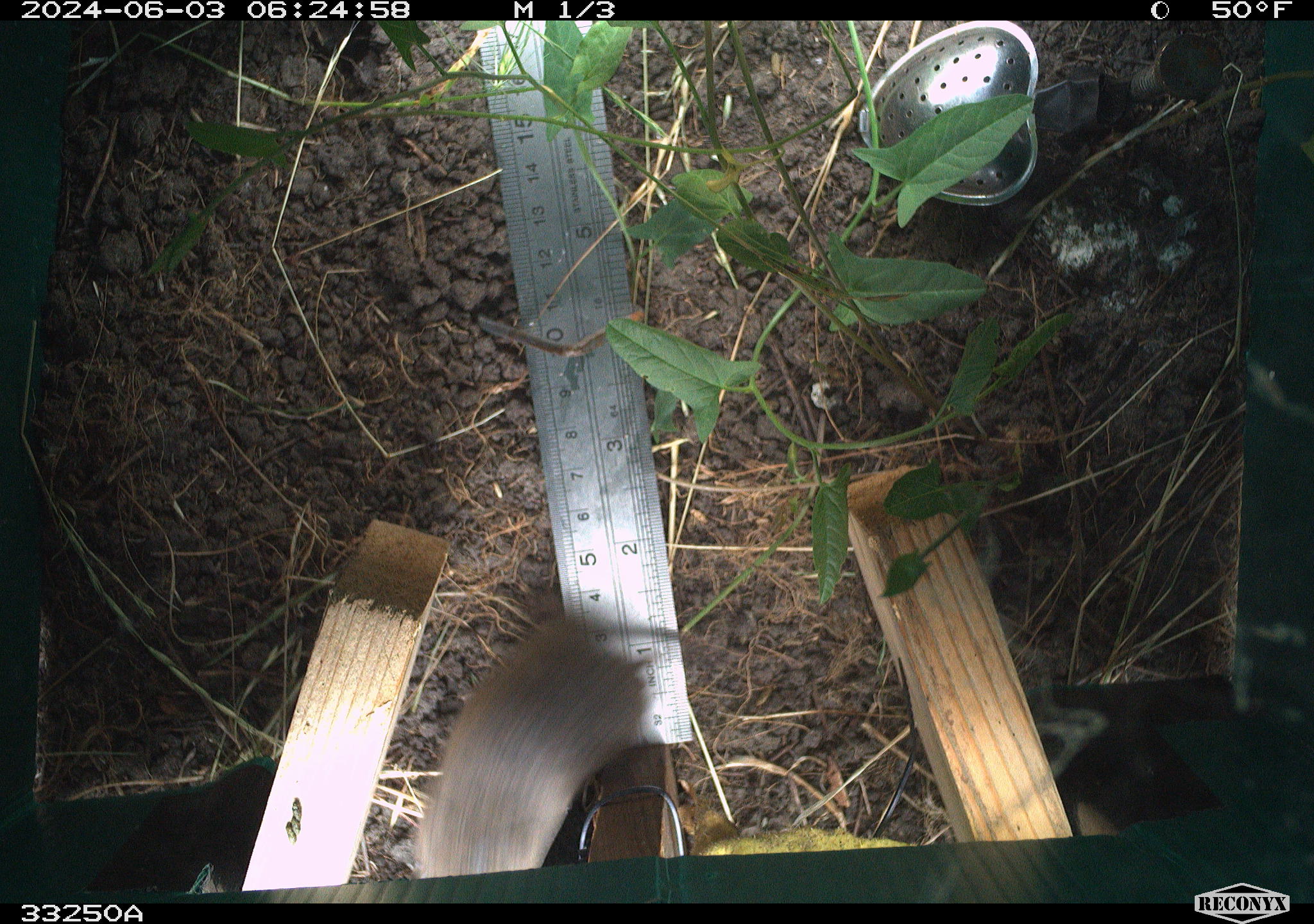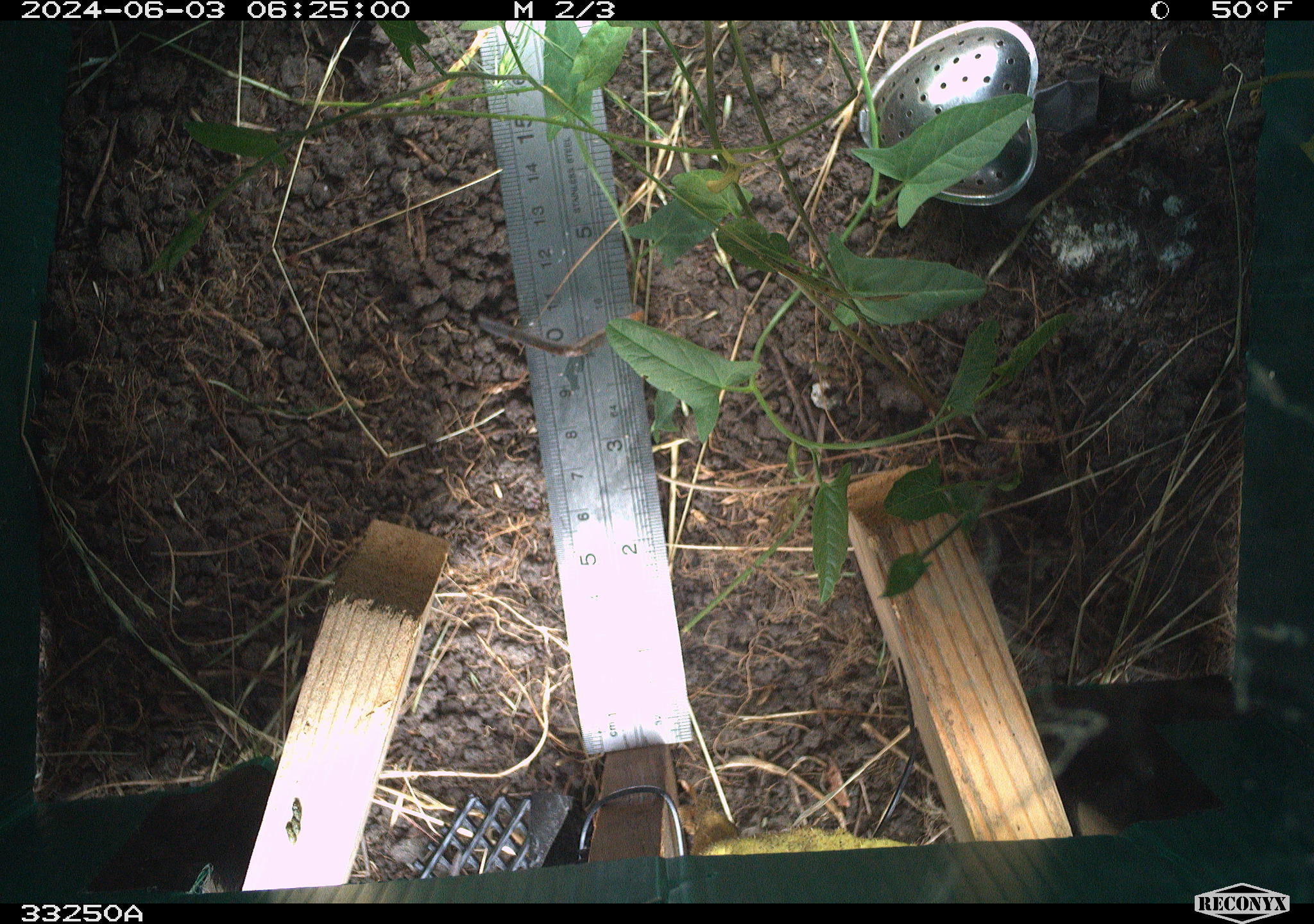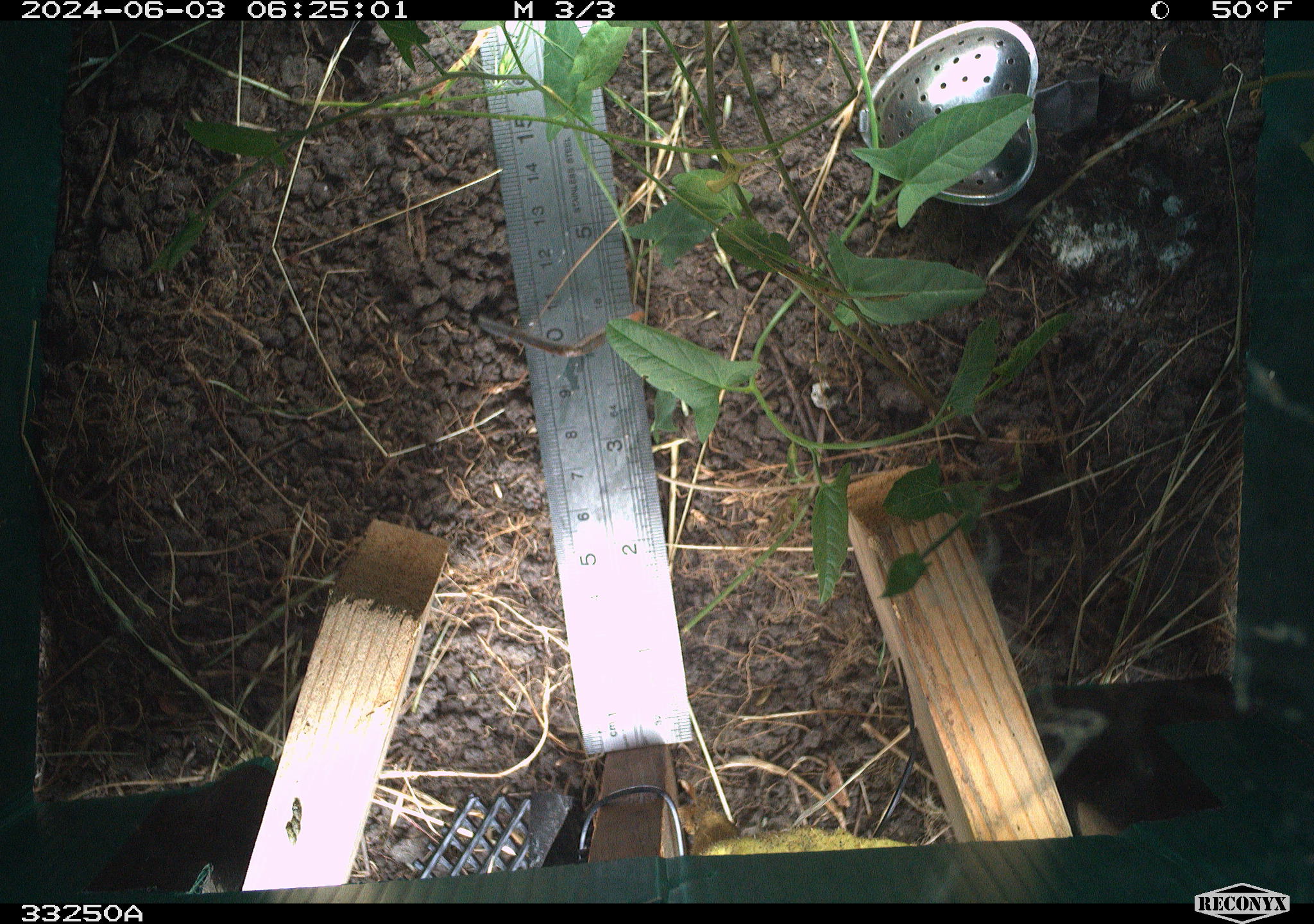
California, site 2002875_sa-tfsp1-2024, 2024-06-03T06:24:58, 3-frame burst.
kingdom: Animalia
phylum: Chordata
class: Mammalia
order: Rodentia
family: Cricetidae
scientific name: Arvicolinae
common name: voles, lemmings, and muskrats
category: arvicolinae subfamily